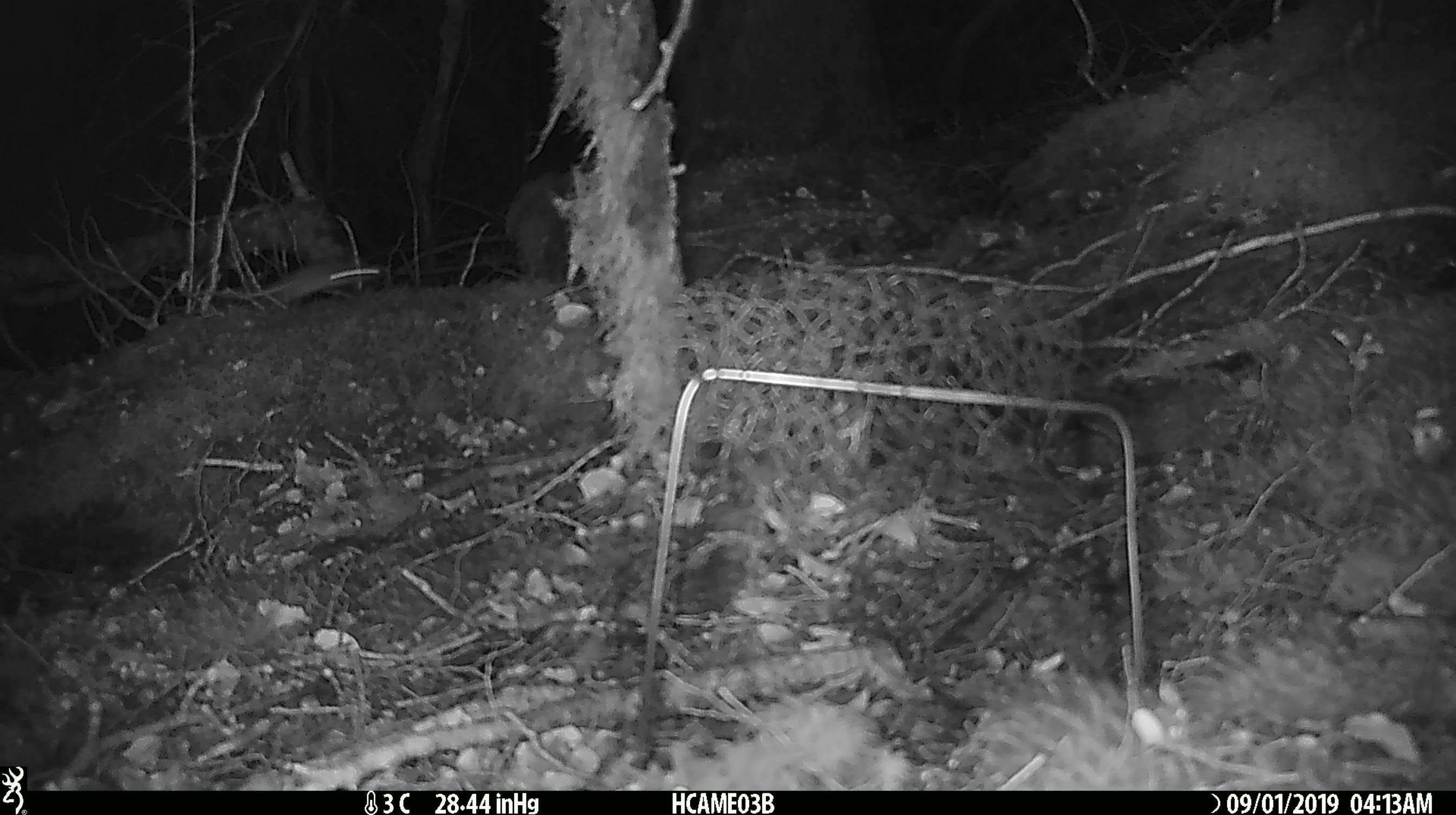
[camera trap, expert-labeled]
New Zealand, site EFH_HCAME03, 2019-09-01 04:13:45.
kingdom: Animalia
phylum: Chordata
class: Mammalia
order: Rodentia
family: Muridae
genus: Mus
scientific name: Mus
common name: mouse